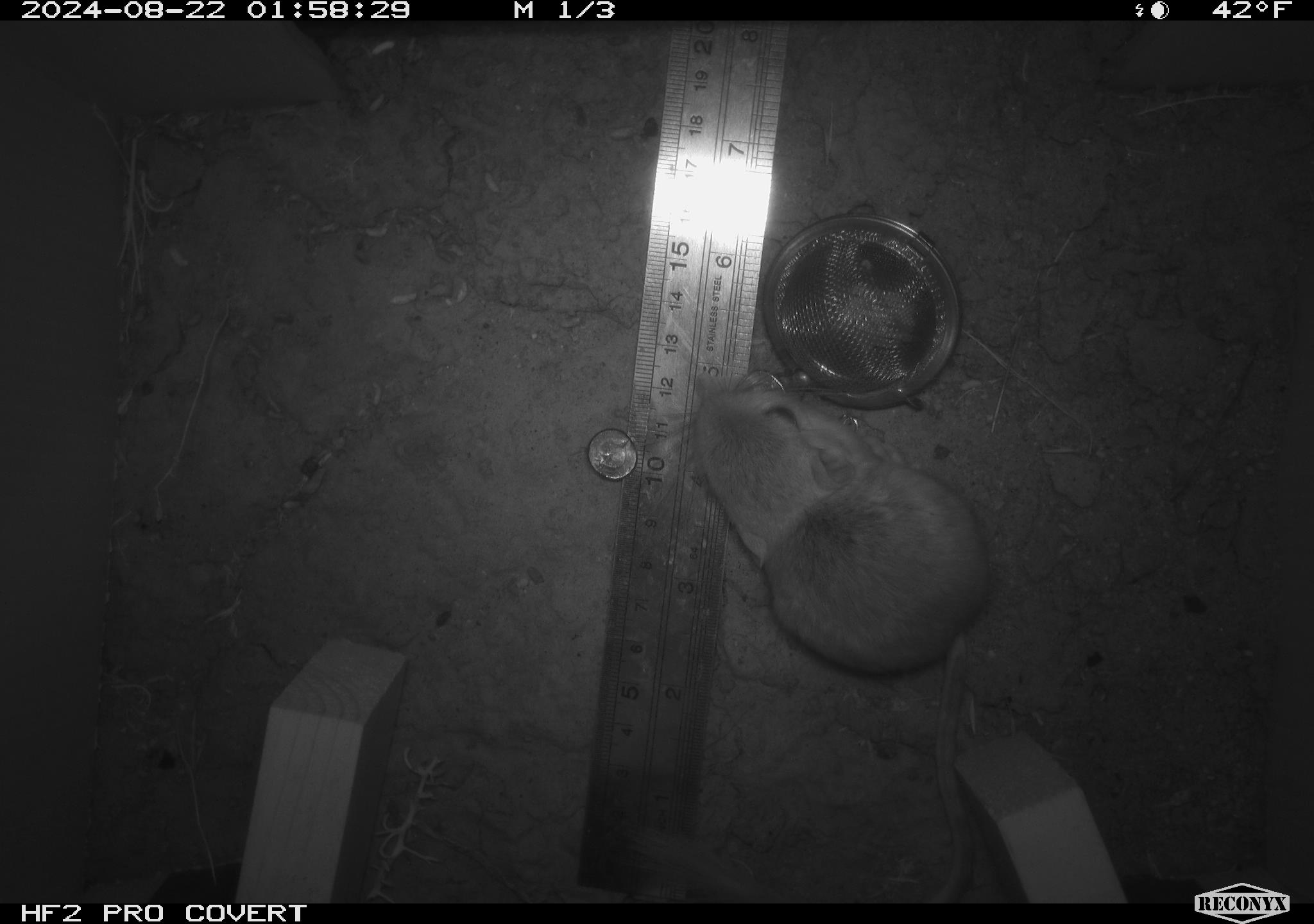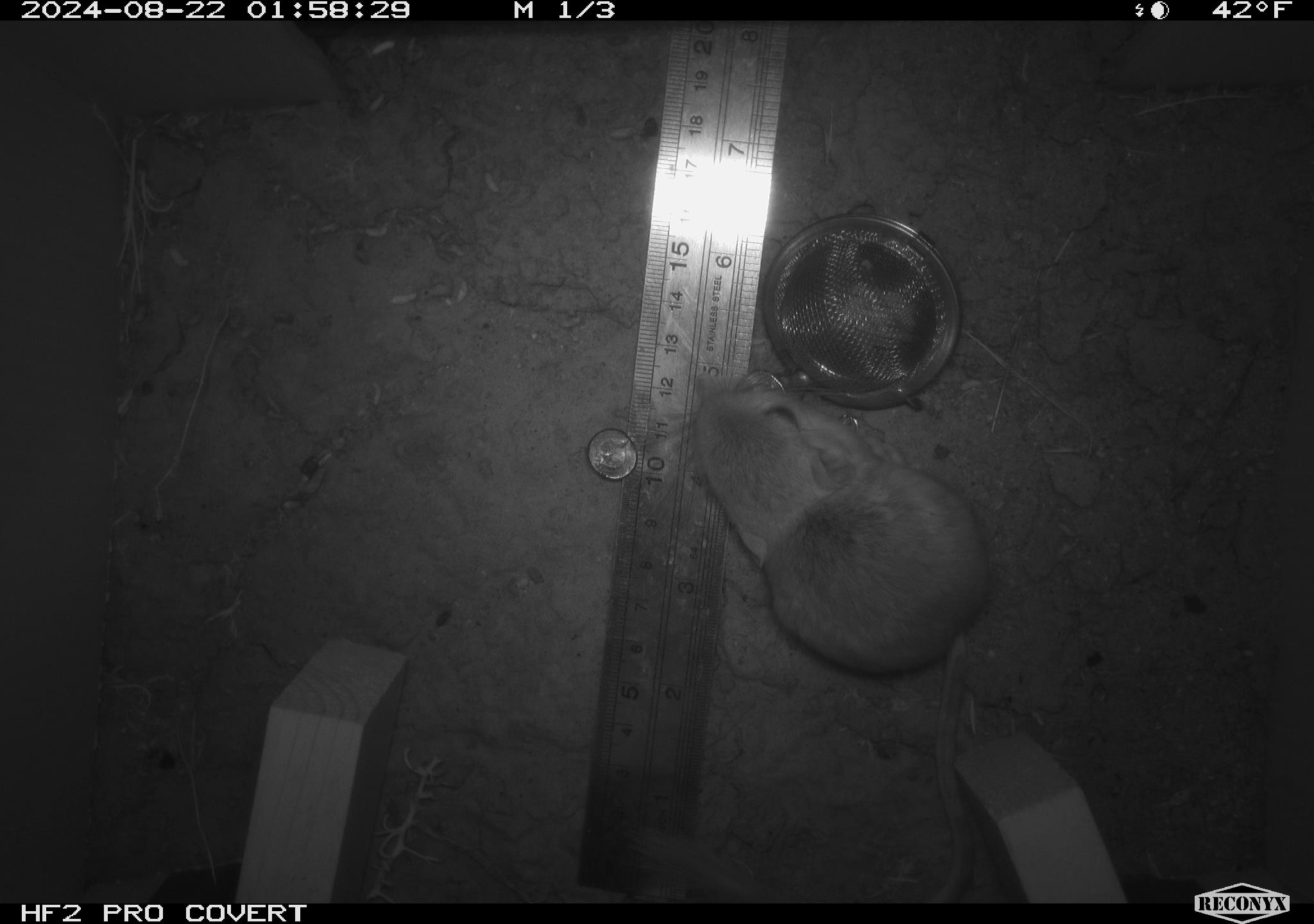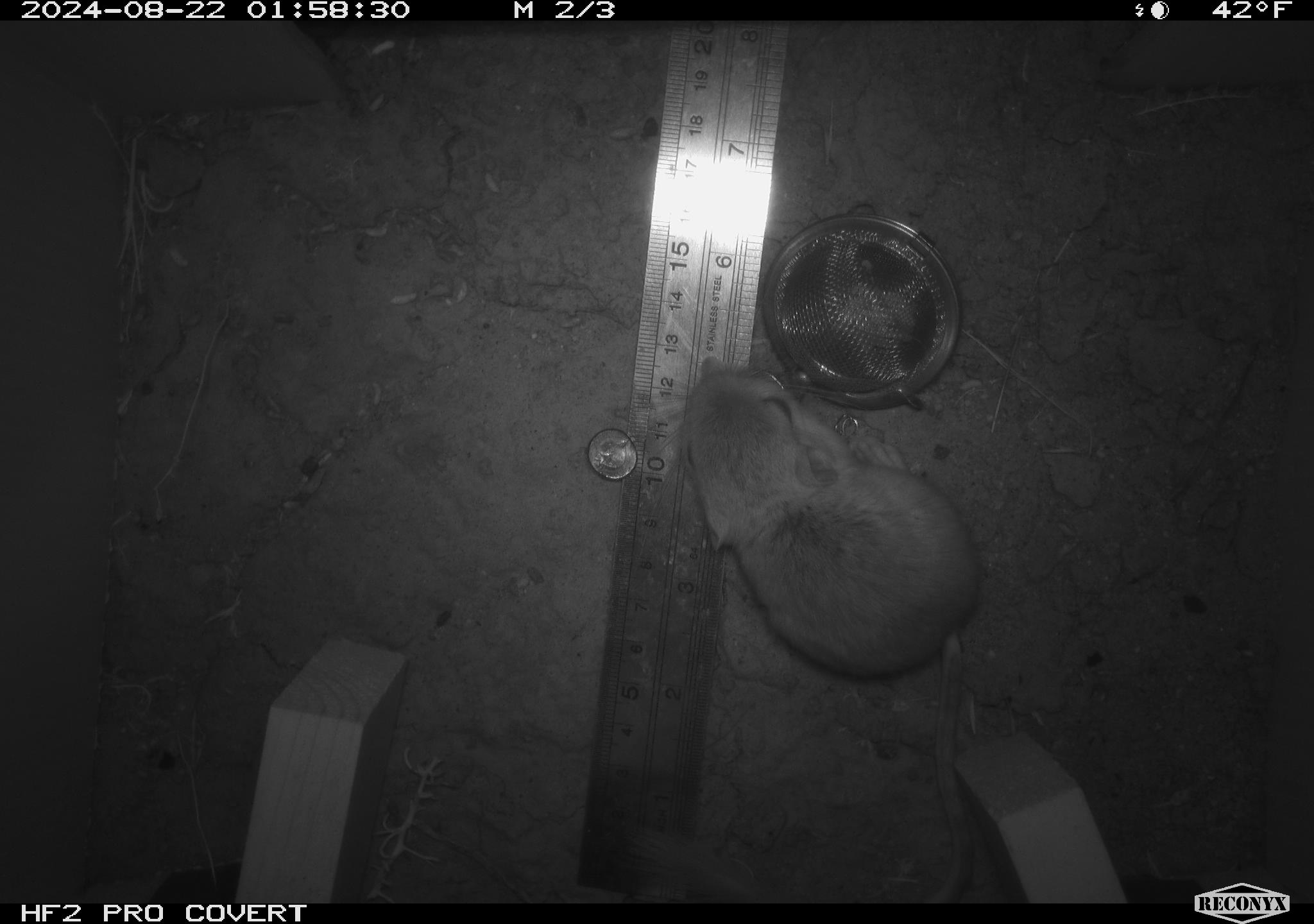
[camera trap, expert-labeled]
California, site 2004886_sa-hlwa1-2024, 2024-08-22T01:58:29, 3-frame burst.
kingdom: Animalia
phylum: Chordata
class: Mammalia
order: Rodentia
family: Heteromyidae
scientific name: Heteromyidae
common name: kangaroo rats and pocket mice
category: heteromyidae family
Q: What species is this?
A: Heteromyidae family (kangaroo rats and pocket mice) (Heteromyidae).